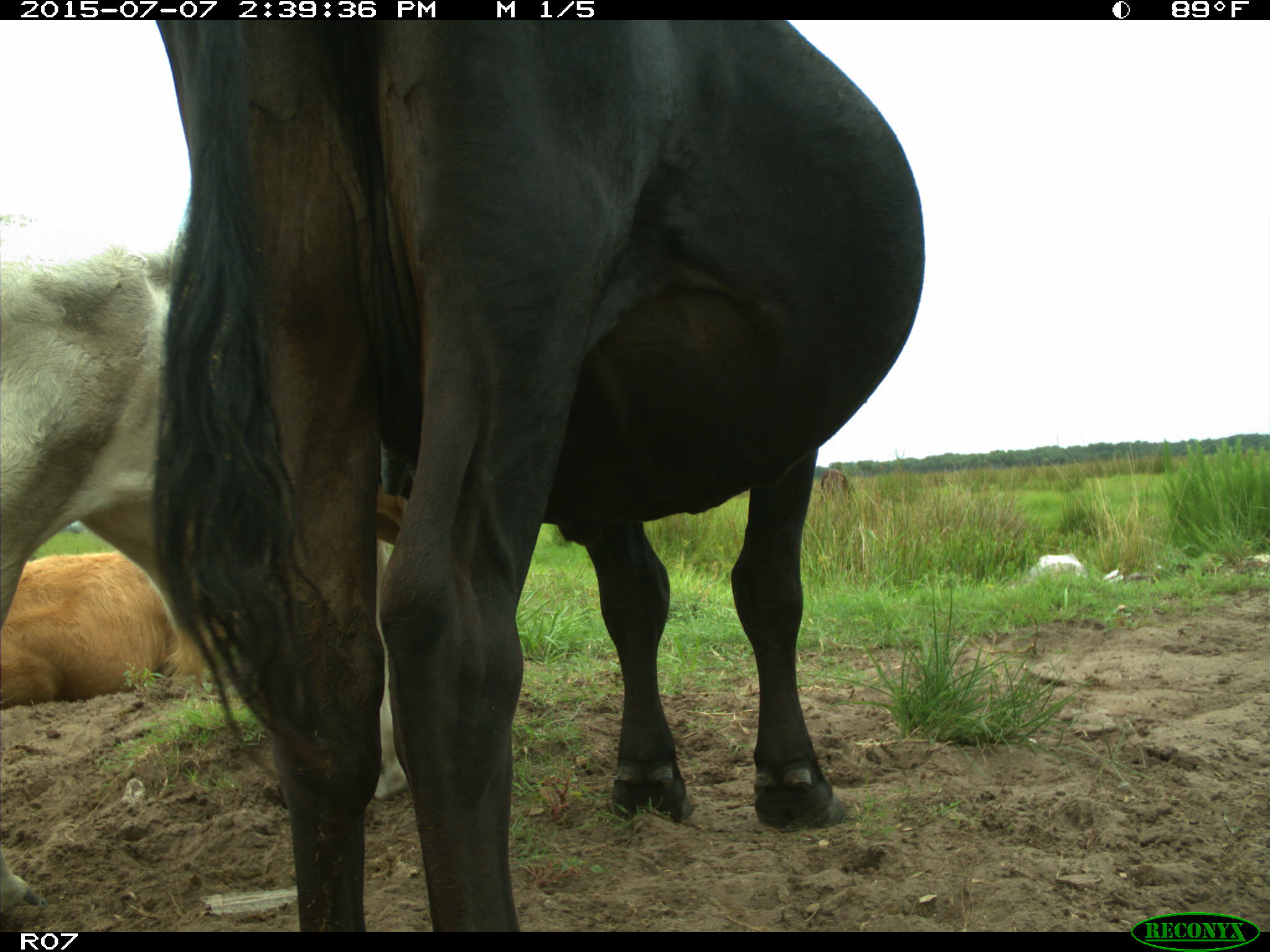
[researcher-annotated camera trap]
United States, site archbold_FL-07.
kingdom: Animalia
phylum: Chordata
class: Mammalia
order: Artiodactyla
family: Bovidae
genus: Bos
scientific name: Bos taurus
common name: domestic cow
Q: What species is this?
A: Bos taurus (domestic cow).